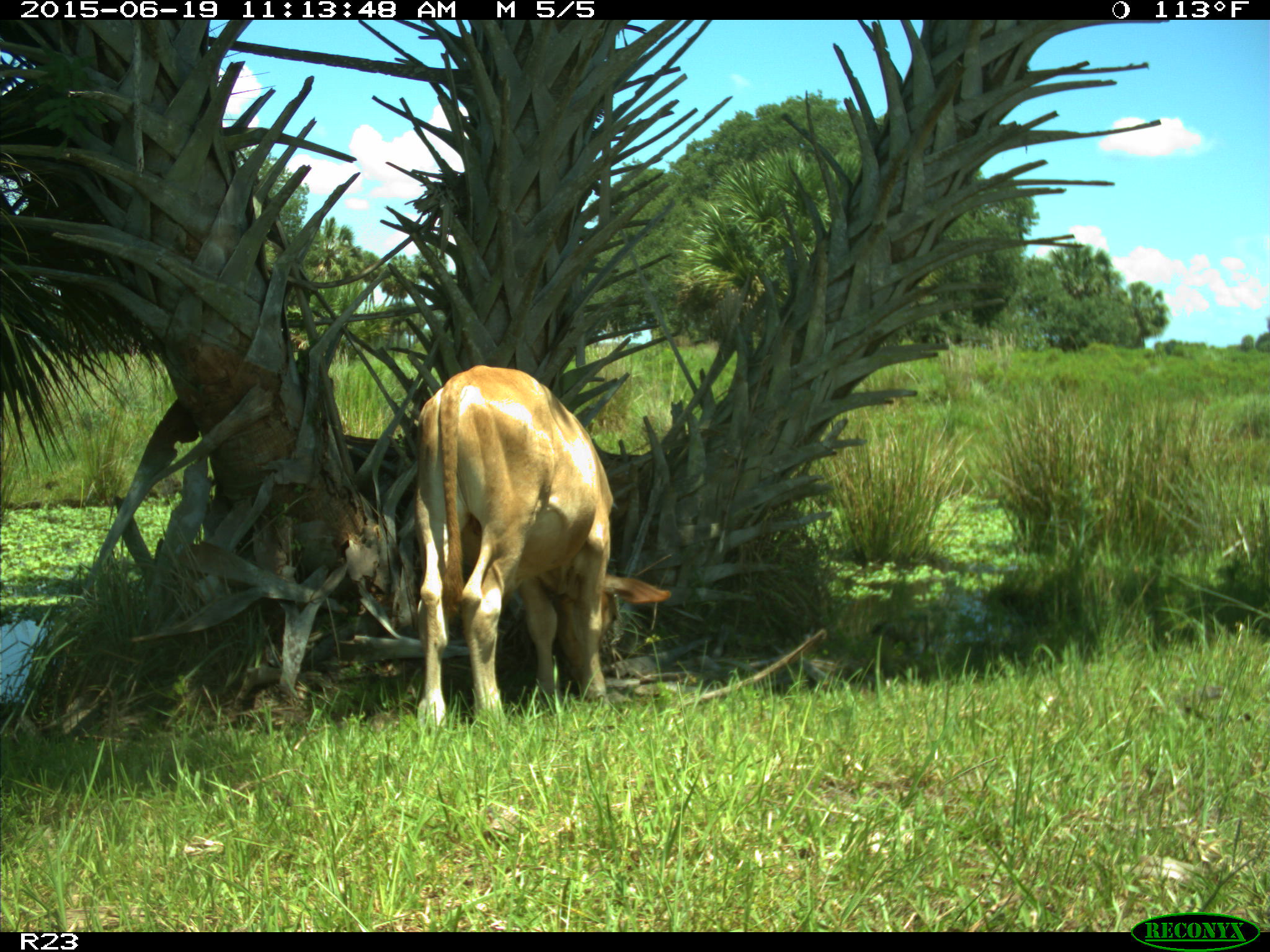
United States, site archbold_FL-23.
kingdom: Animalia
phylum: Chordata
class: Mammalia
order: Artiodactyla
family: Bovidae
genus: Bos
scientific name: Bos taurus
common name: domestic cow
Bos taurus (domestic cow).